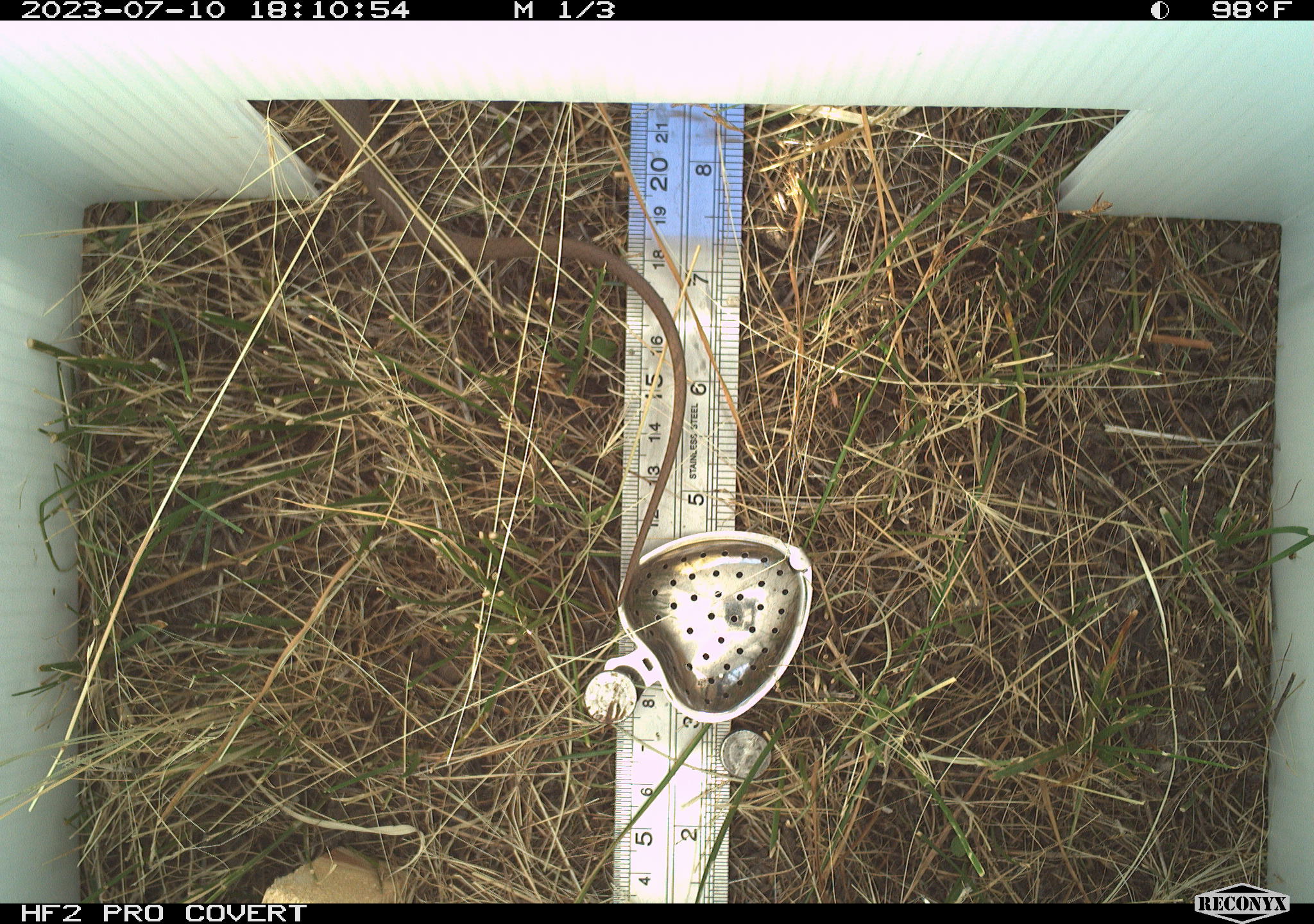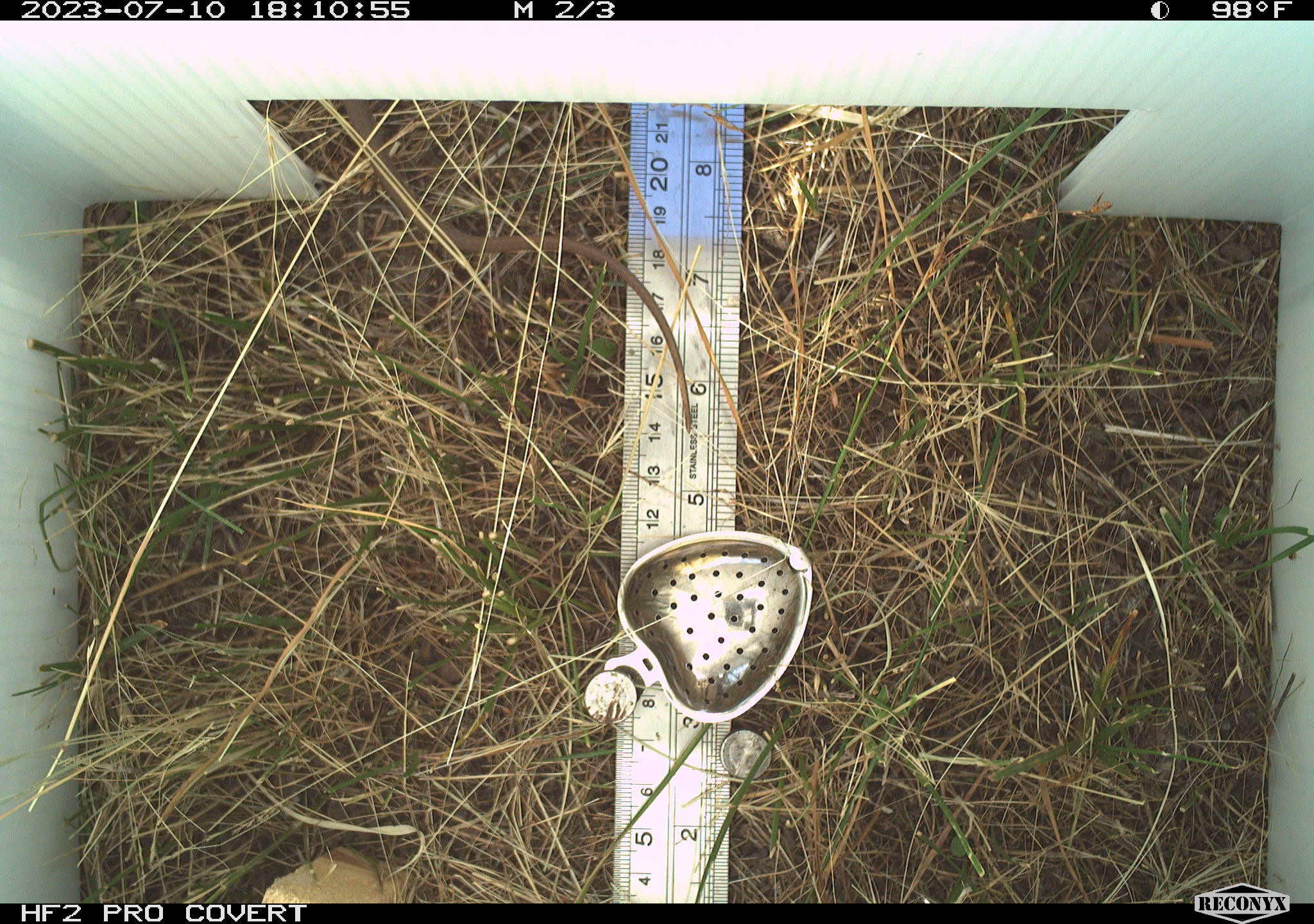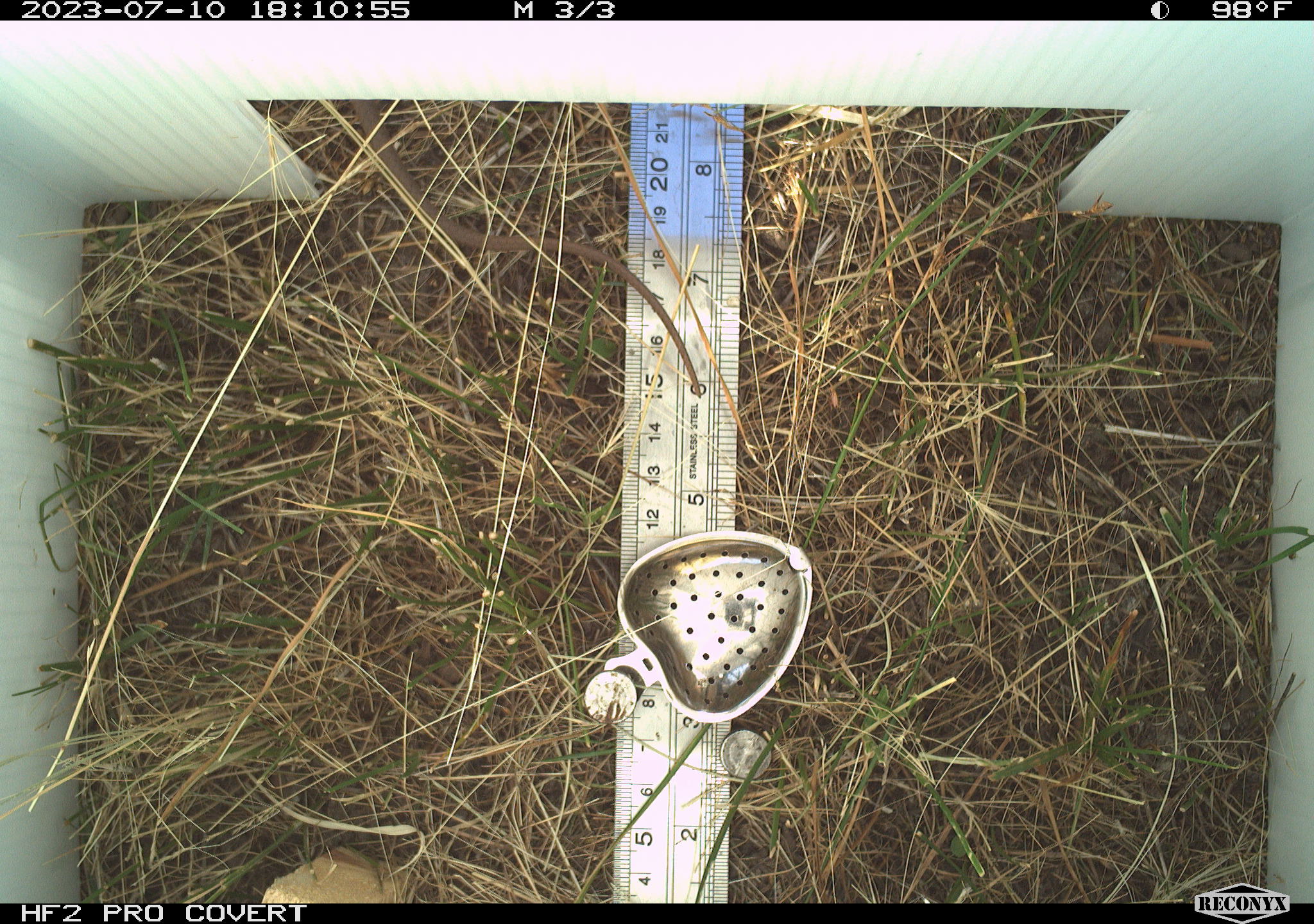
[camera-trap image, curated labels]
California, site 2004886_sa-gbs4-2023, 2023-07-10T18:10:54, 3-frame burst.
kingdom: Animalia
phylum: Chordata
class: Reptilia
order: Squamata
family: Colubridae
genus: Coluber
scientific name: Coluber constrictor mormon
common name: western yellow-bellied racer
Western yellow-bellied racer (Coluber constrictor mormon).